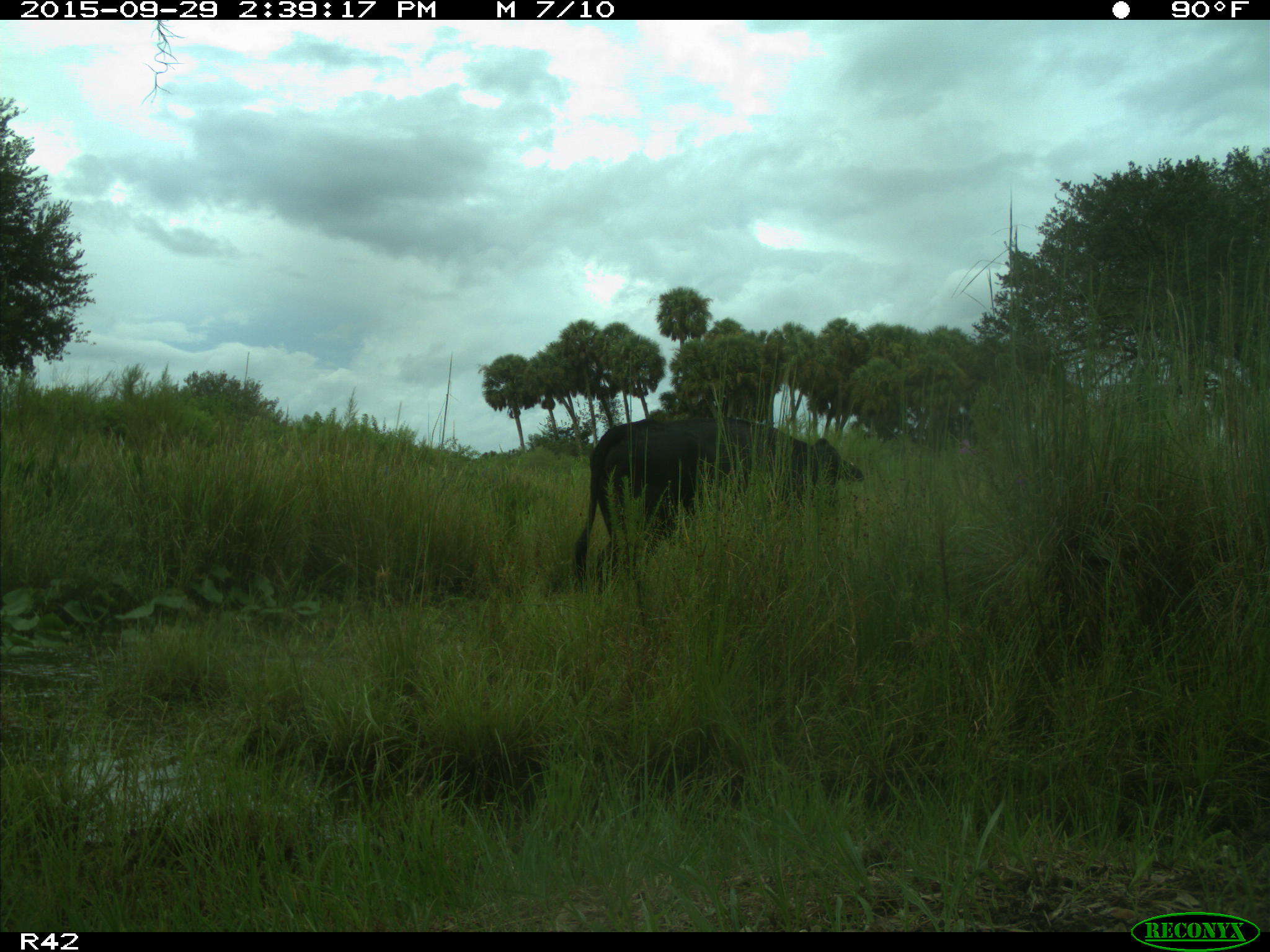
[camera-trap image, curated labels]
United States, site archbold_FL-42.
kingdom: Animalia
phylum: Chordata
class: Mammalia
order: Artiodactyla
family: Bovidae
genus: Bos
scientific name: Bos taurus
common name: domestic cow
Bos taurus (domestic cow).